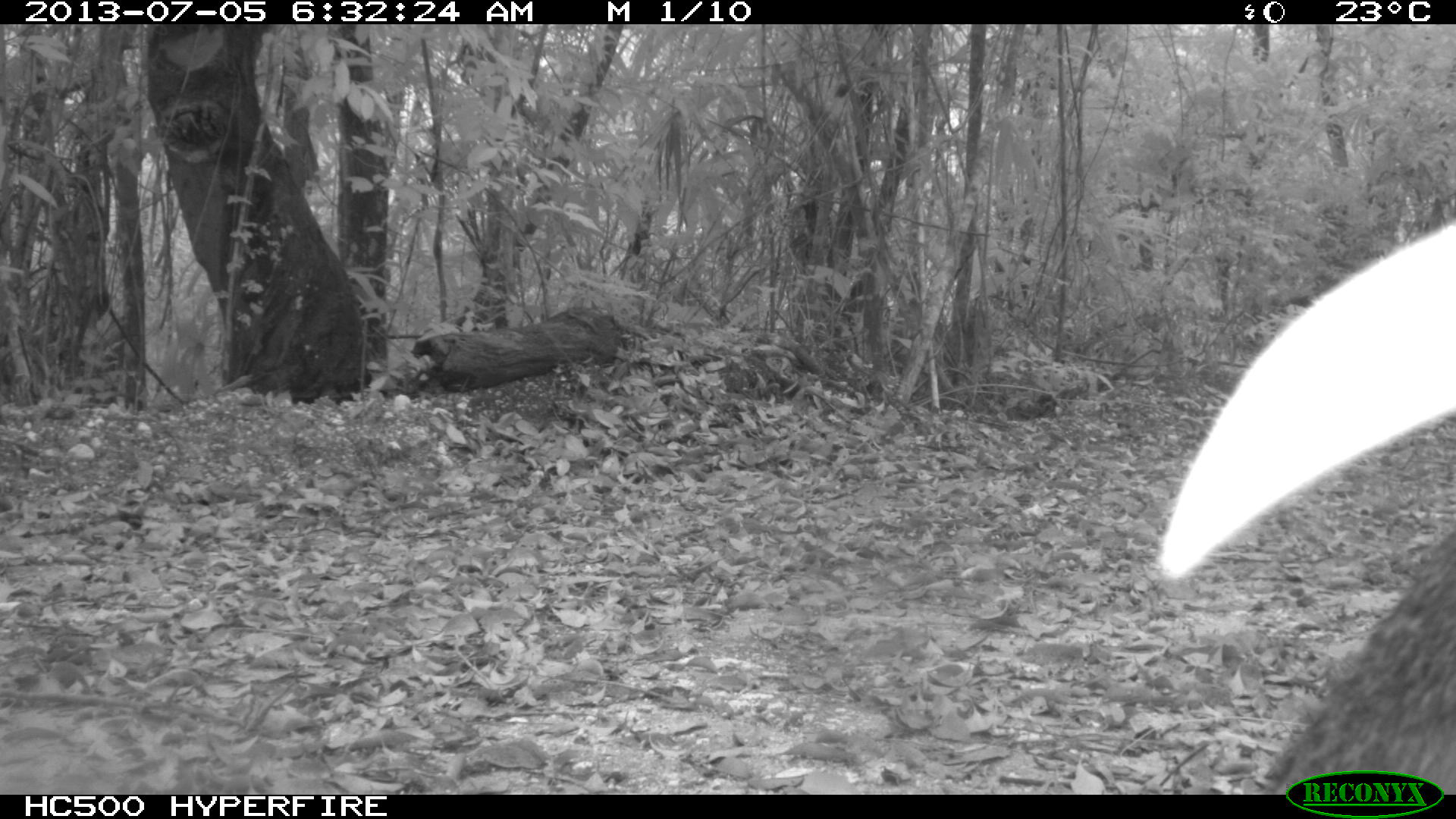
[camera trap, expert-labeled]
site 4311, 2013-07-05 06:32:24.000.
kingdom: Animalia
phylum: Chordata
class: Mammalia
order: Carnivora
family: Canidae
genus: Urocyon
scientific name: Urocyon cinereoargenteus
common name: gray fox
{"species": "Urocyon cinereoargenteus (gray fox)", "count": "1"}